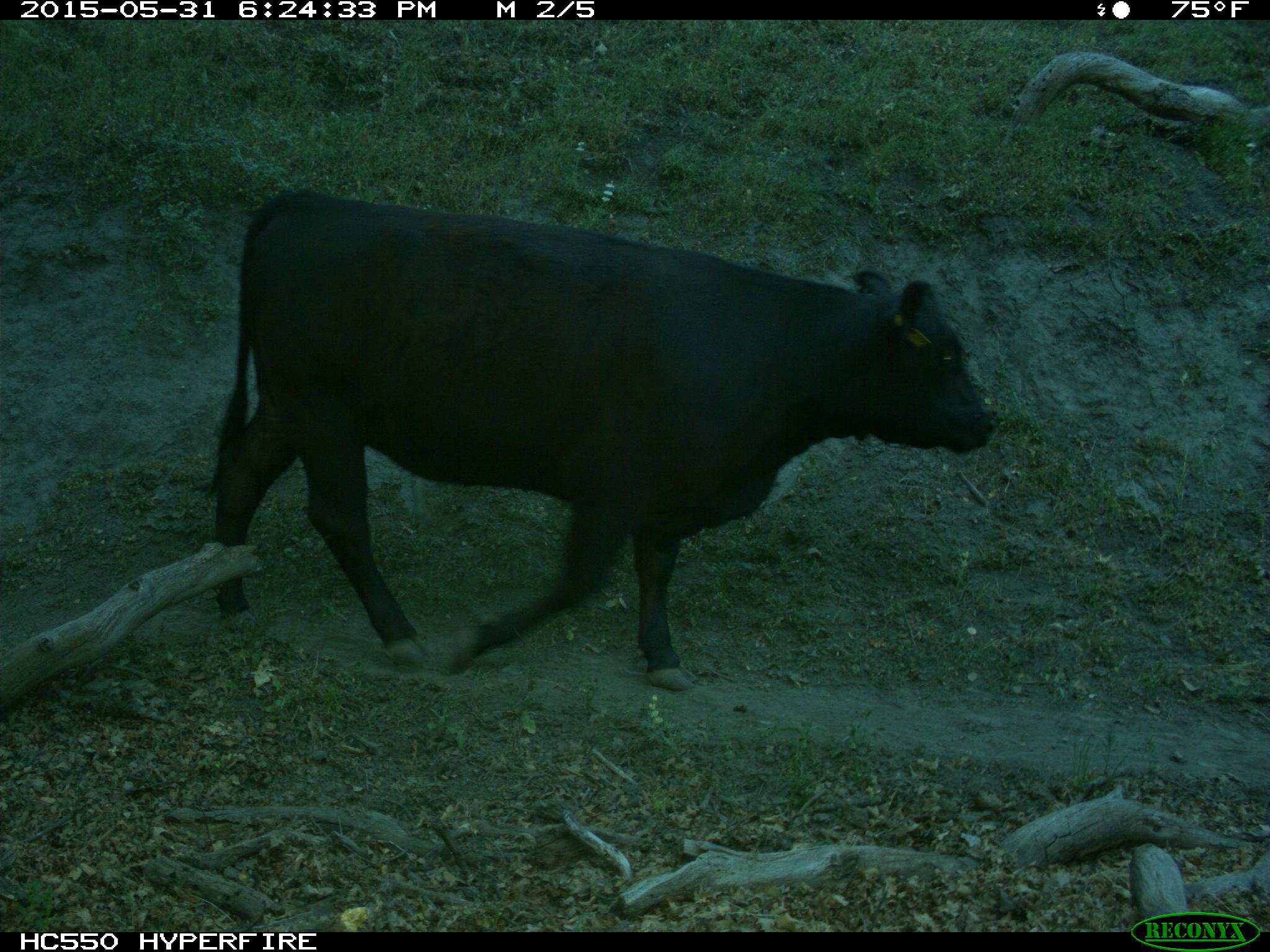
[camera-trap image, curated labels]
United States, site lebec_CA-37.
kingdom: Animalia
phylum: Chordata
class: Mammalia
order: Artiodactyla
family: Bovidae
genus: Bos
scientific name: Bos taurus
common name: domestic cow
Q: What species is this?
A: Bos taurus (domestic cow).